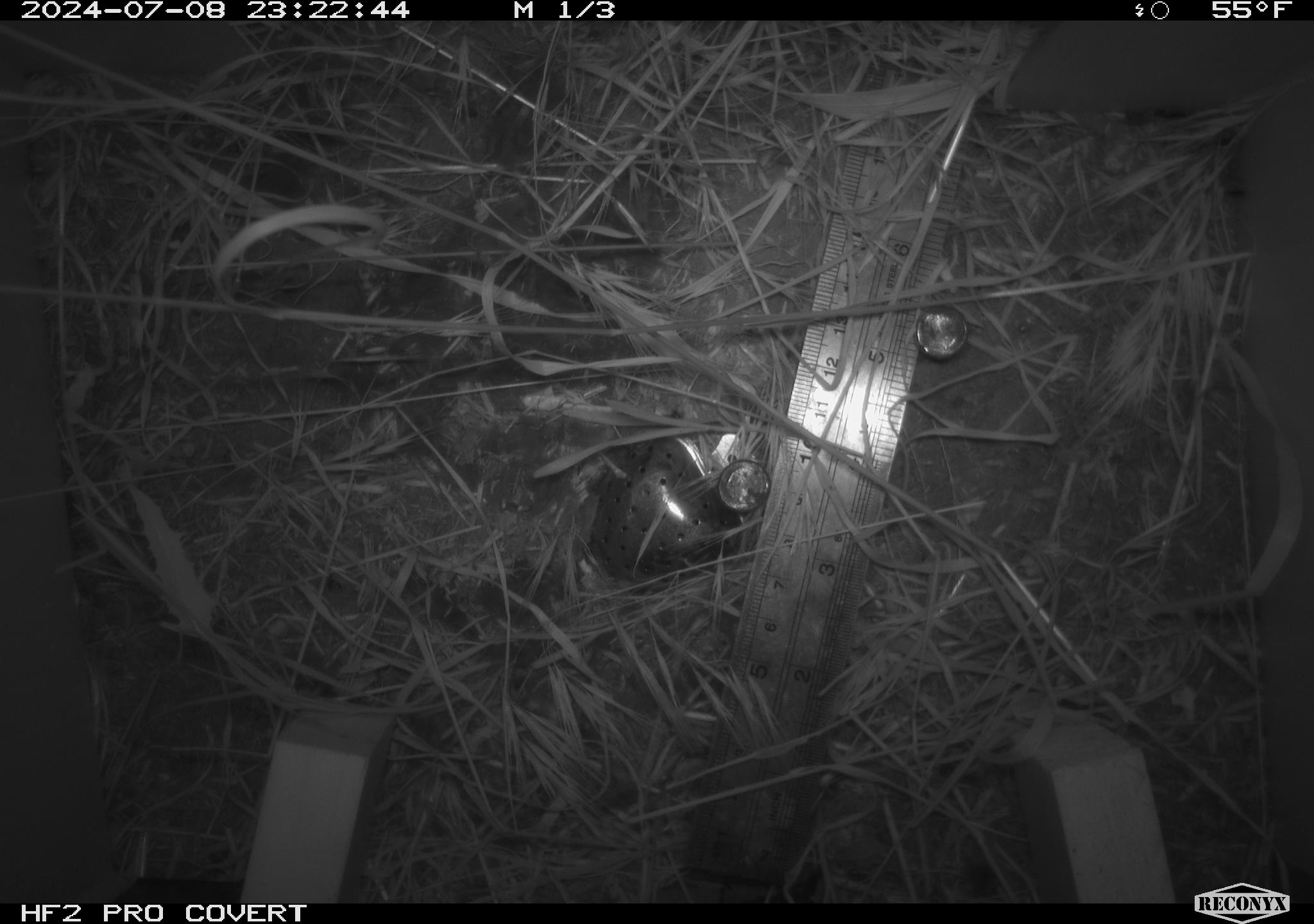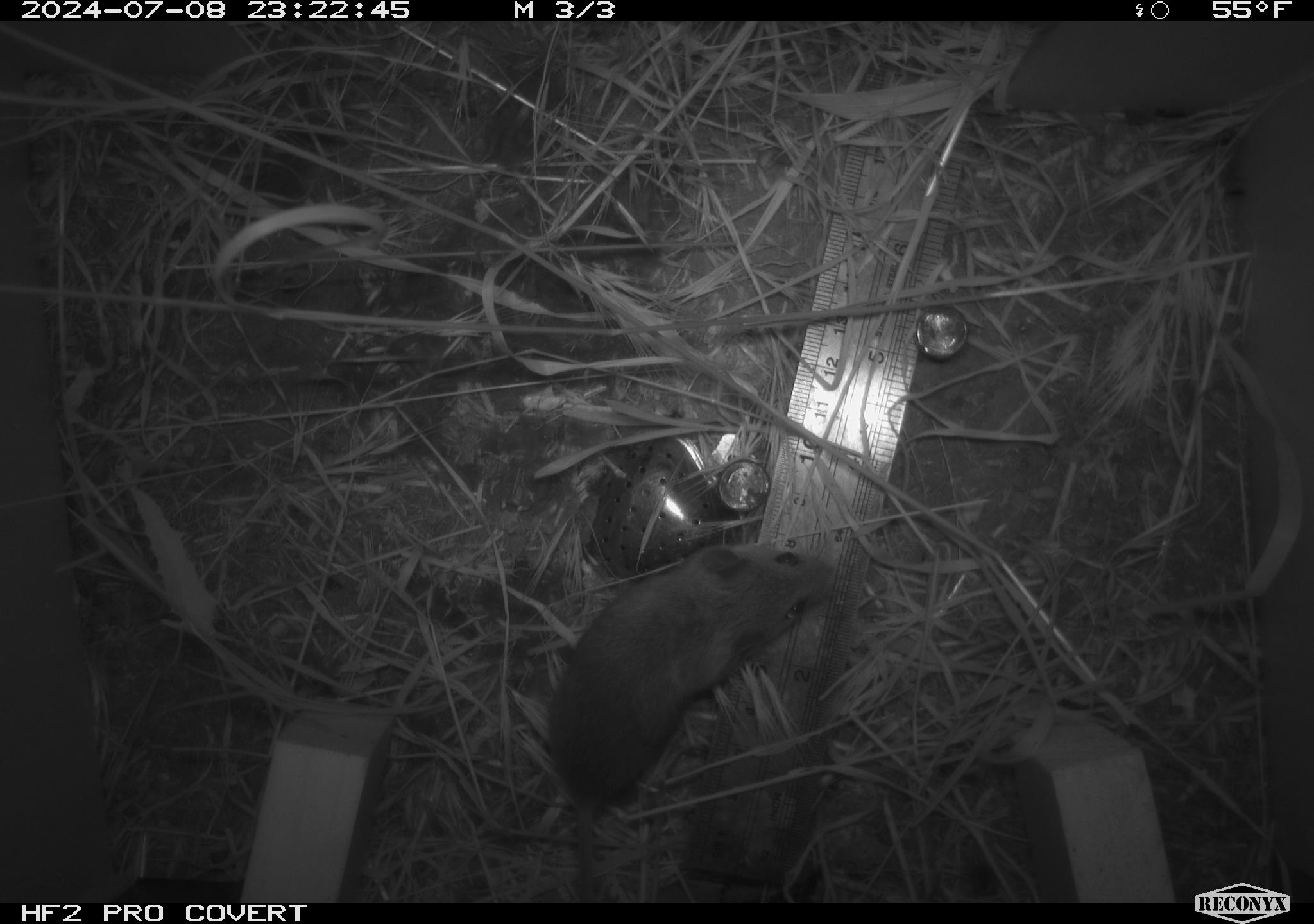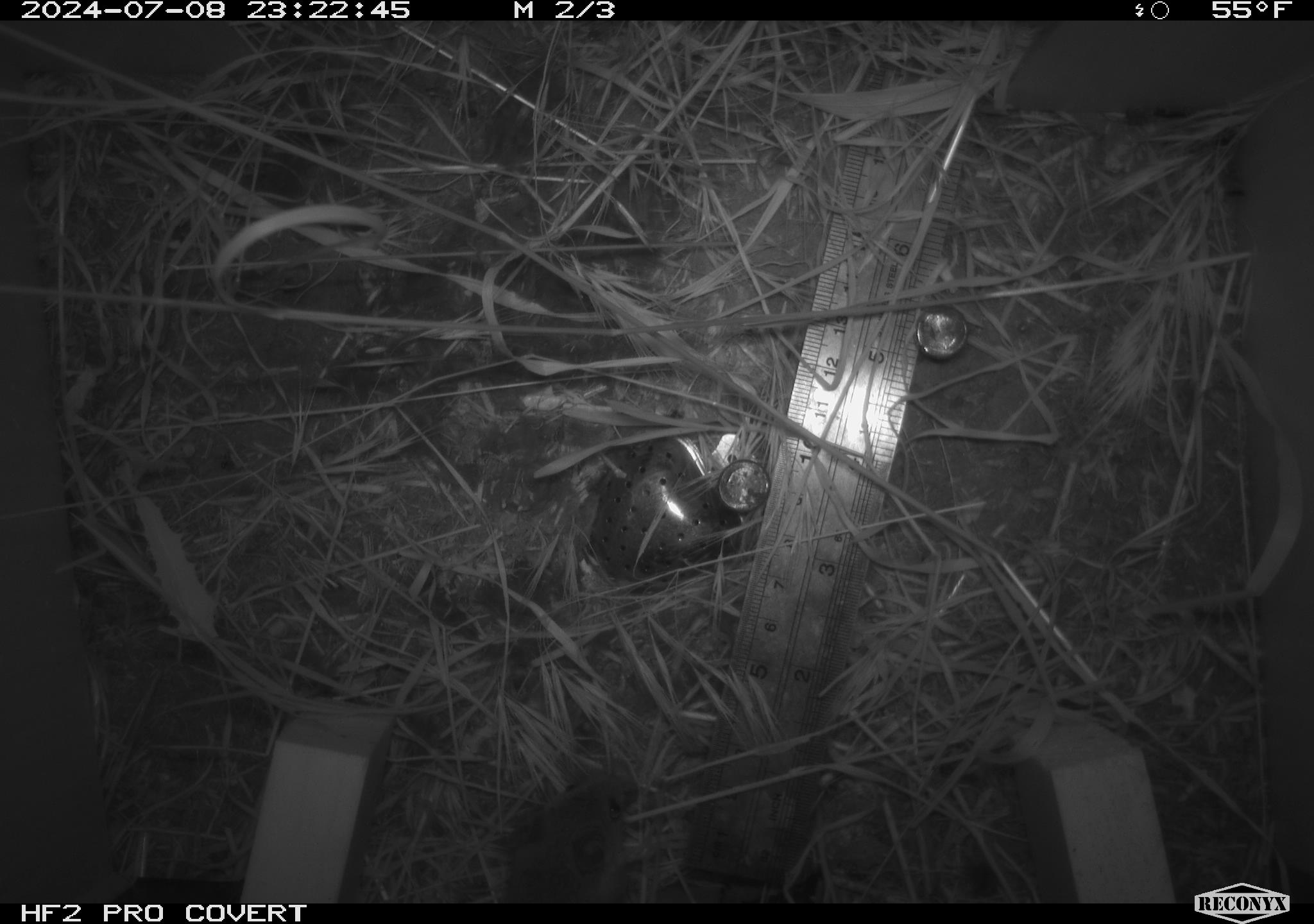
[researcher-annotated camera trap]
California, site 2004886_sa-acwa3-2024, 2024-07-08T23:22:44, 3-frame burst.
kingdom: Animalia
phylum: Chordata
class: Mammalia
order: Rodentia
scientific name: Rodentia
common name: mouse species